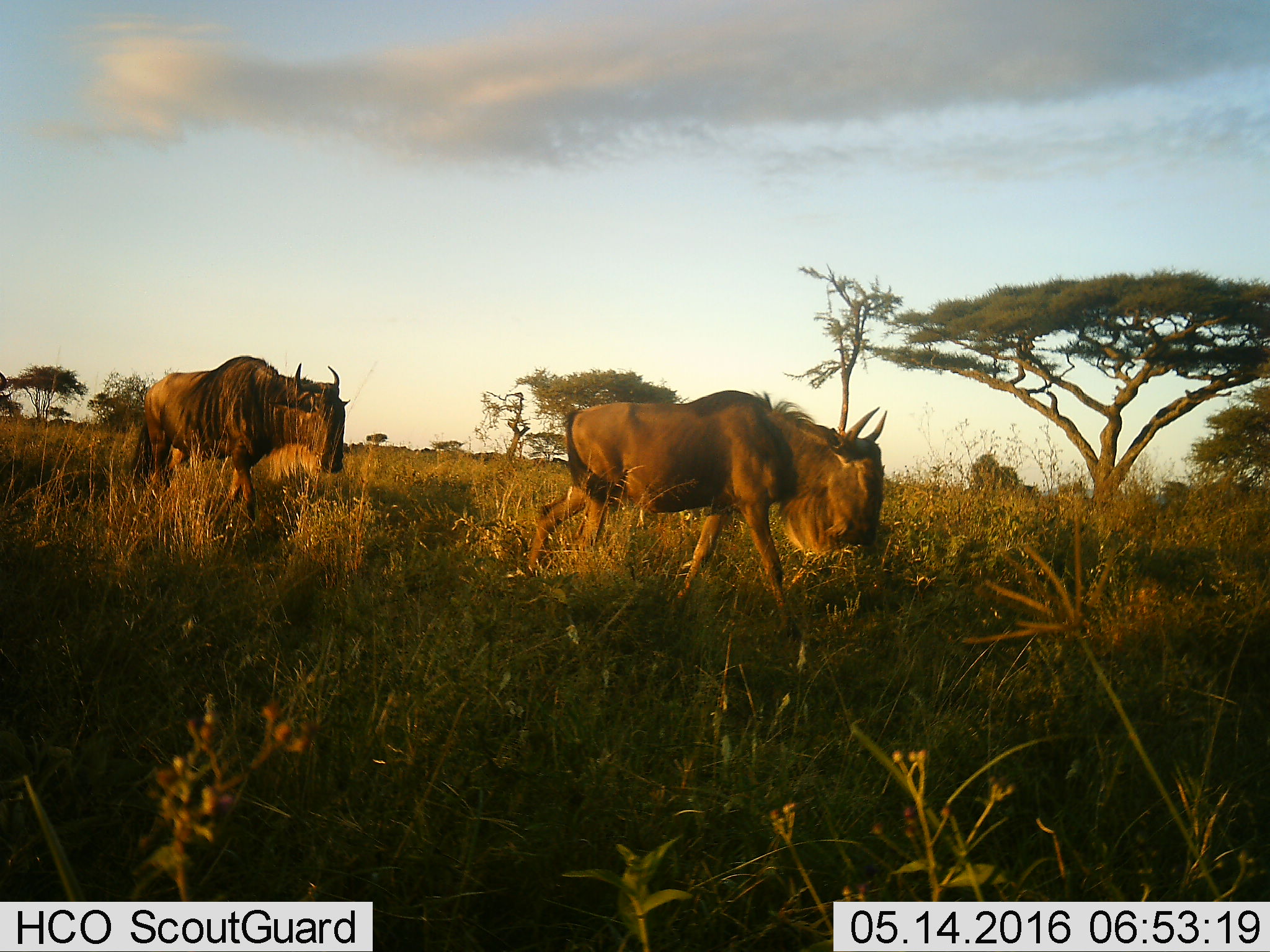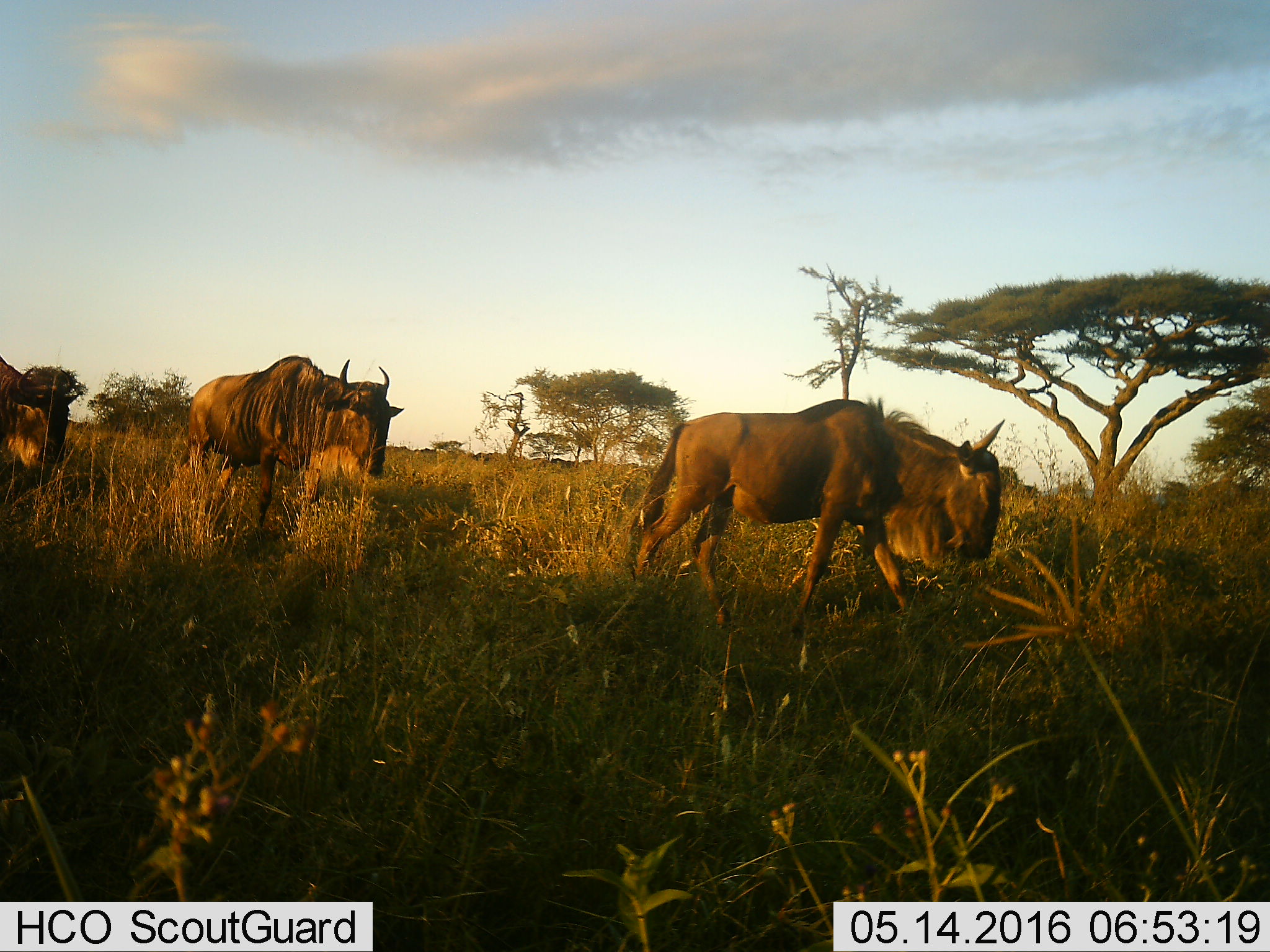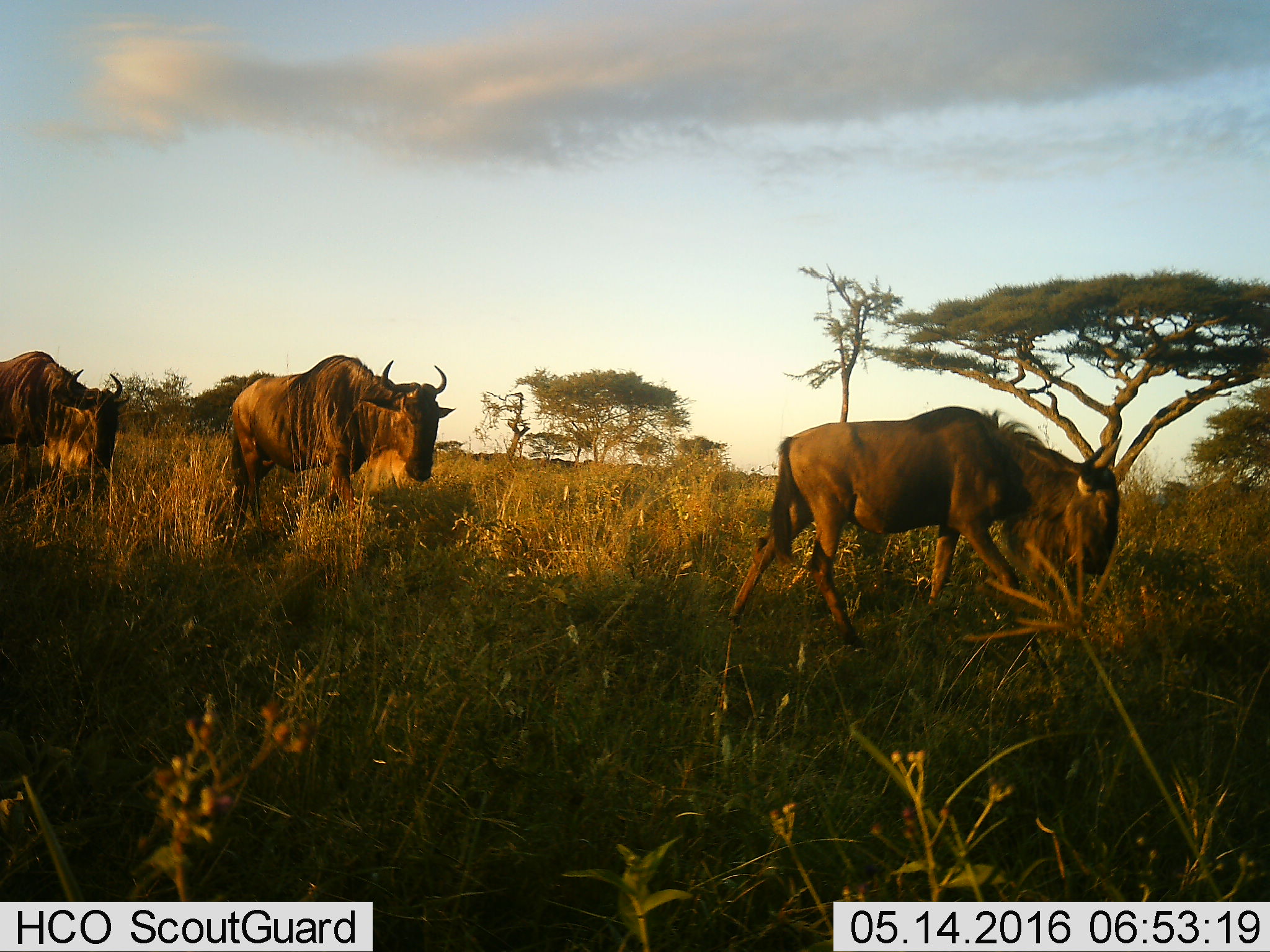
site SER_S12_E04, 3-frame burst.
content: unidentified animal